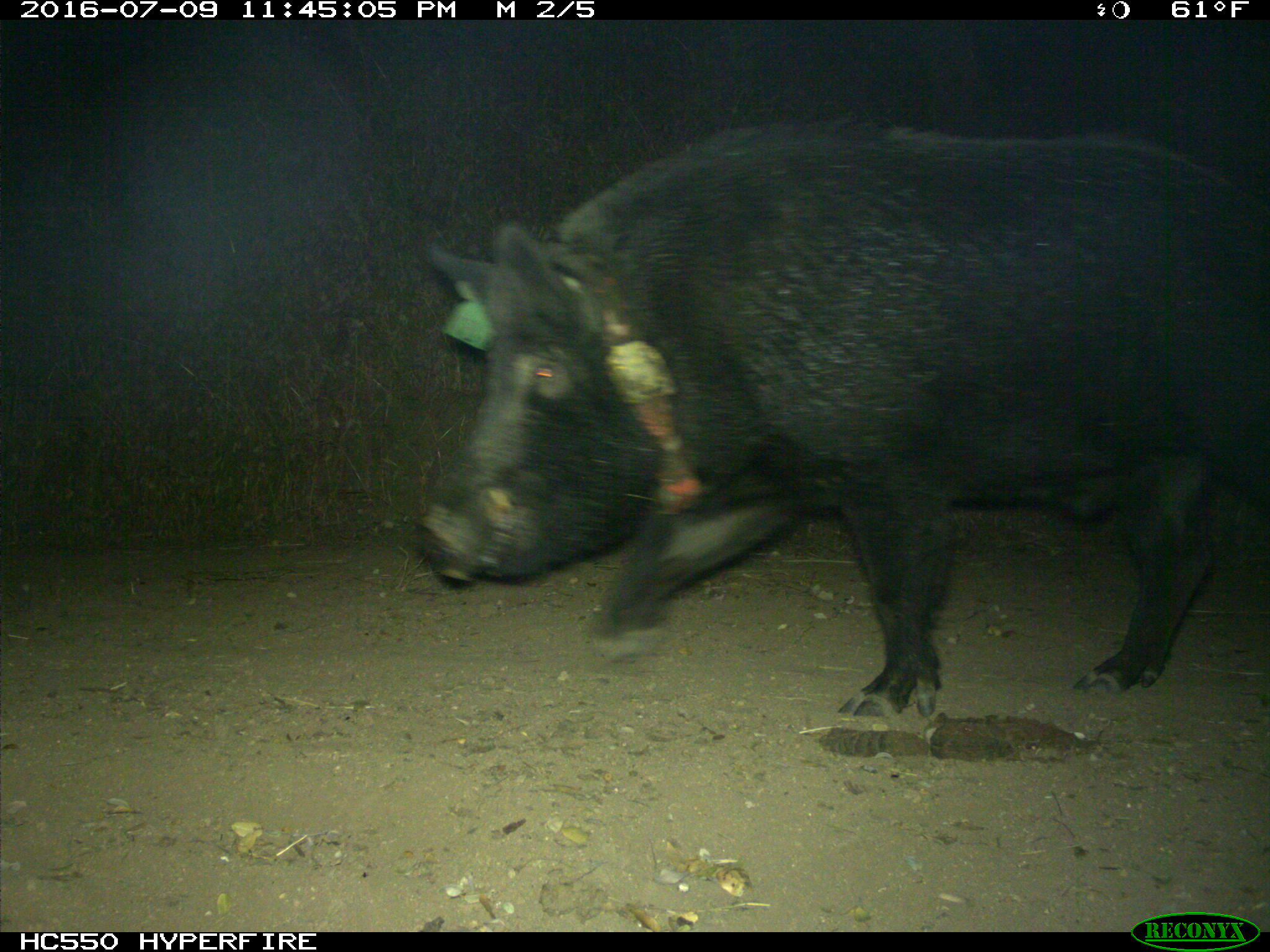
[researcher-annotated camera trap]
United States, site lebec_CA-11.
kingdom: Animalia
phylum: Chordata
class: Mammalia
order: Artiodactyla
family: Suidae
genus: Sus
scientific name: Sus scrofa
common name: wild boar